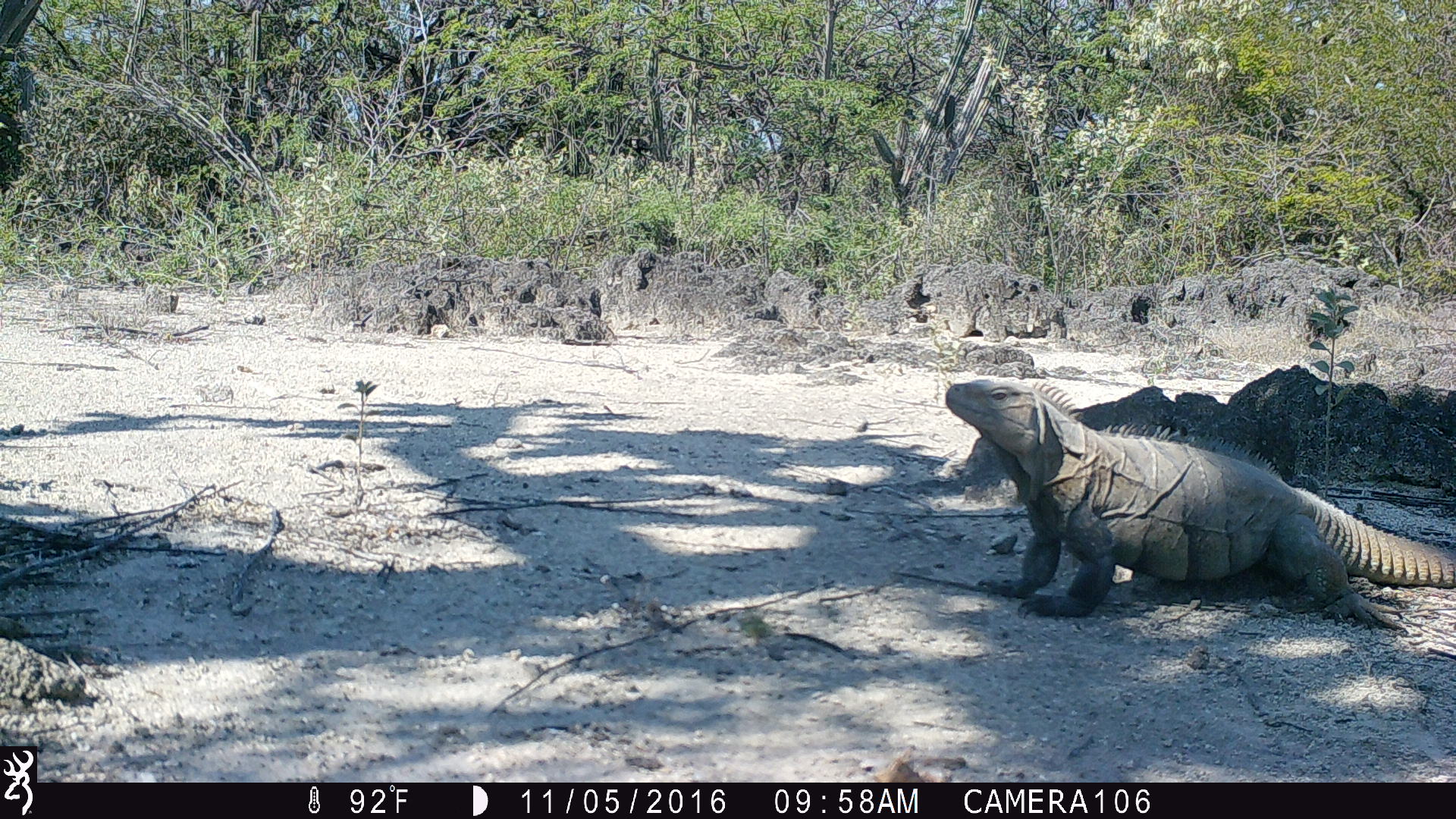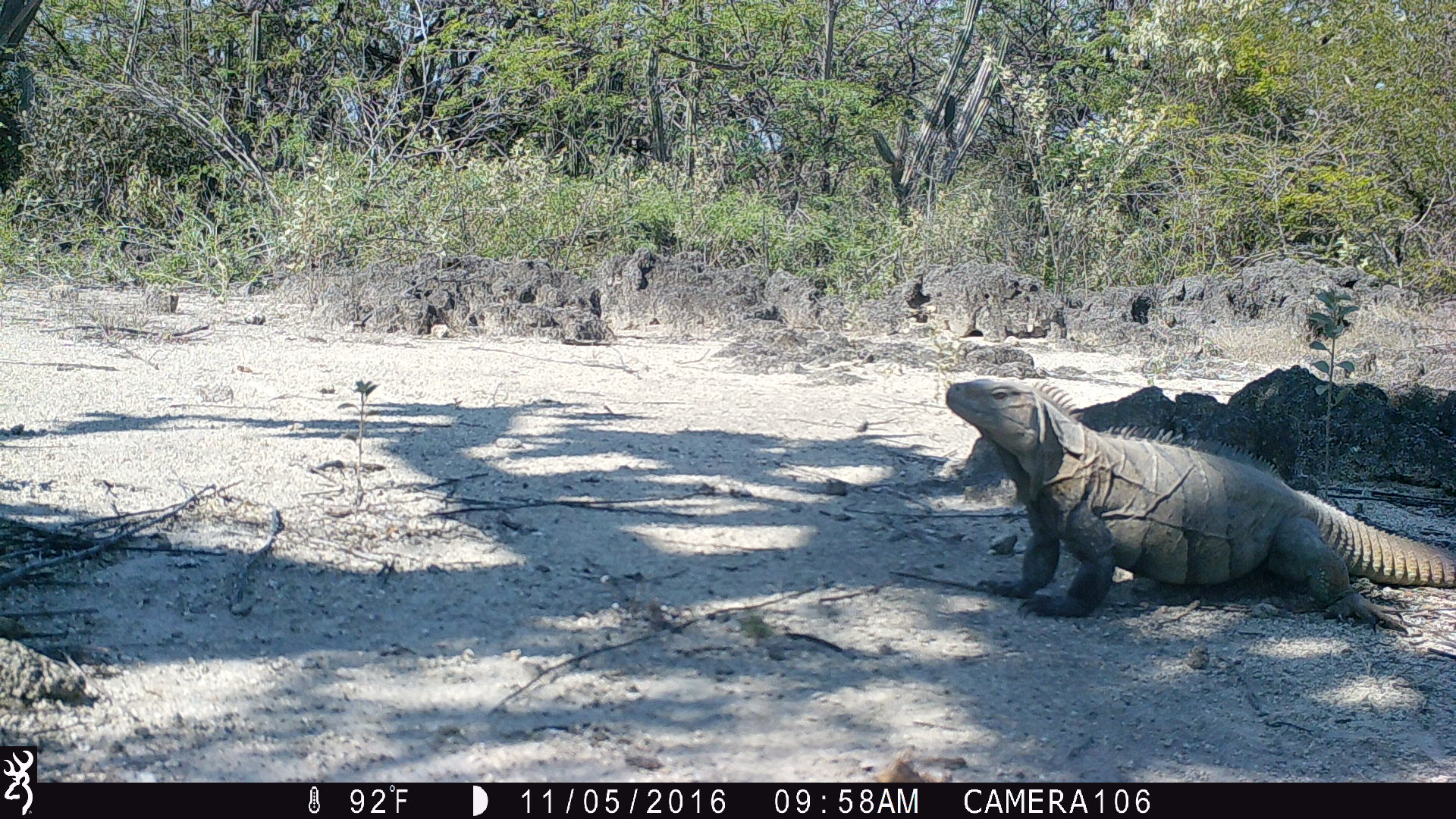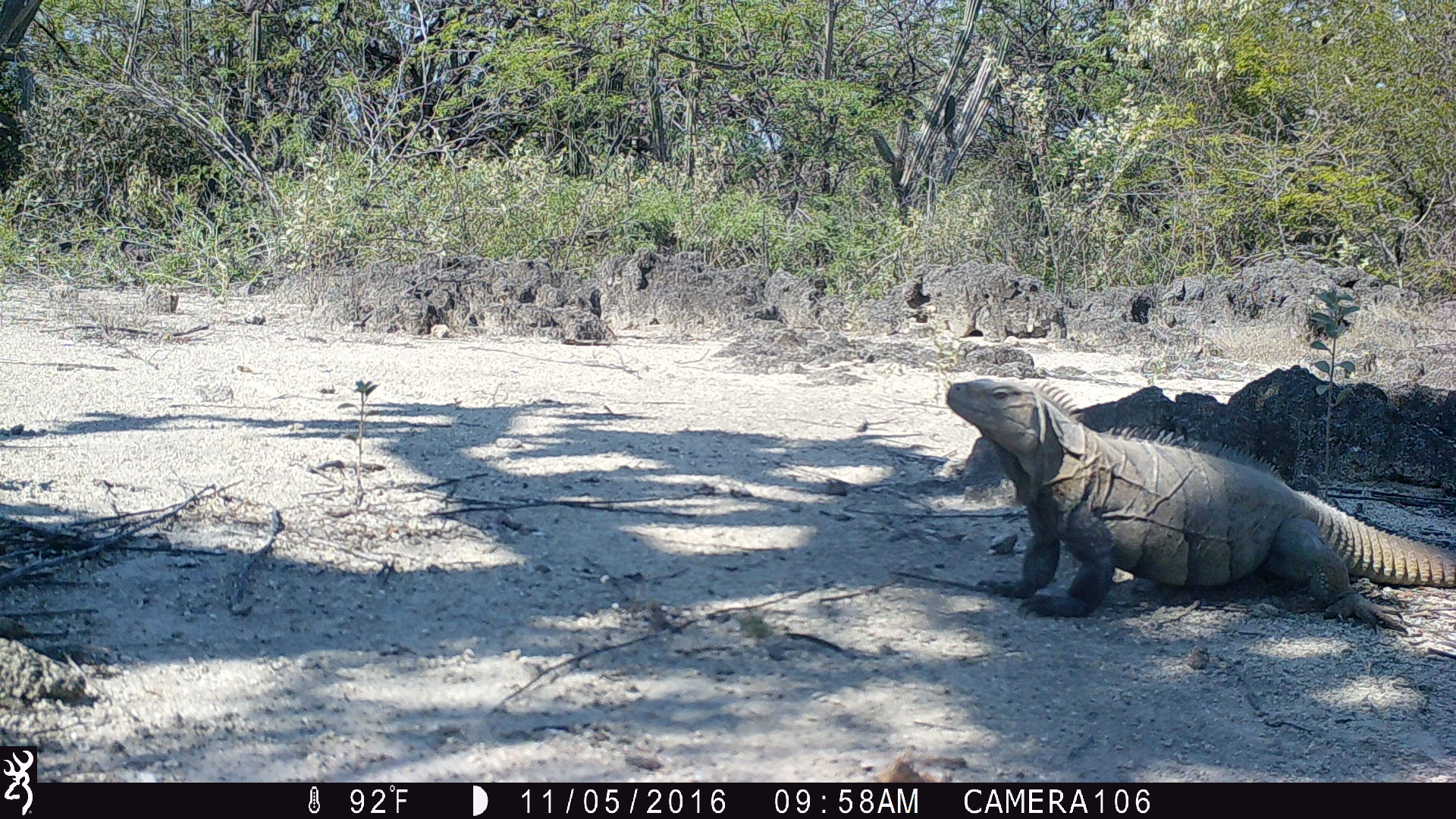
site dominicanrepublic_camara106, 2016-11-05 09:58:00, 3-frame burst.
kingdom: Animalia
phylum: Chordata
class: Reptilia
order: Squamata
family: Iguanidae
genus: Iguana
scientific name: Iguana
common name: typical iguanas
Iguana (typical iguanas).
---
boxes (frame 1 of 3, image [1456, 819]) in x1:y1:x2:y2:
iguana: 933:375:1453:634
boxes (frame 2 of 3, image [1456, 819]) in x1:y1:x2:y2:
iguana: 932:371:1456:632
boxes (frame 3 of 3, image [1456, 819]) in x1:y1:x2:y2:
iguana: 931:375:1455:642